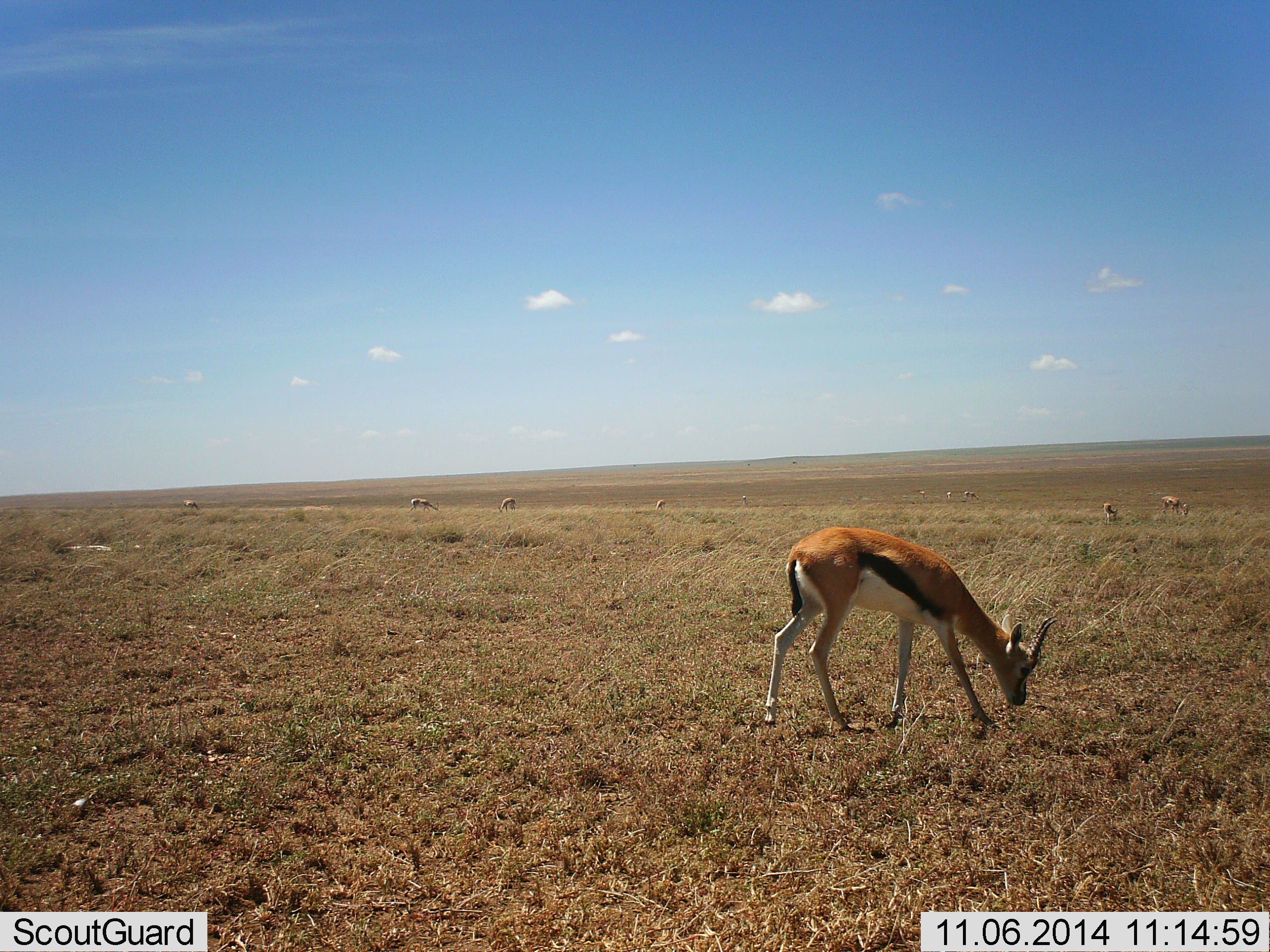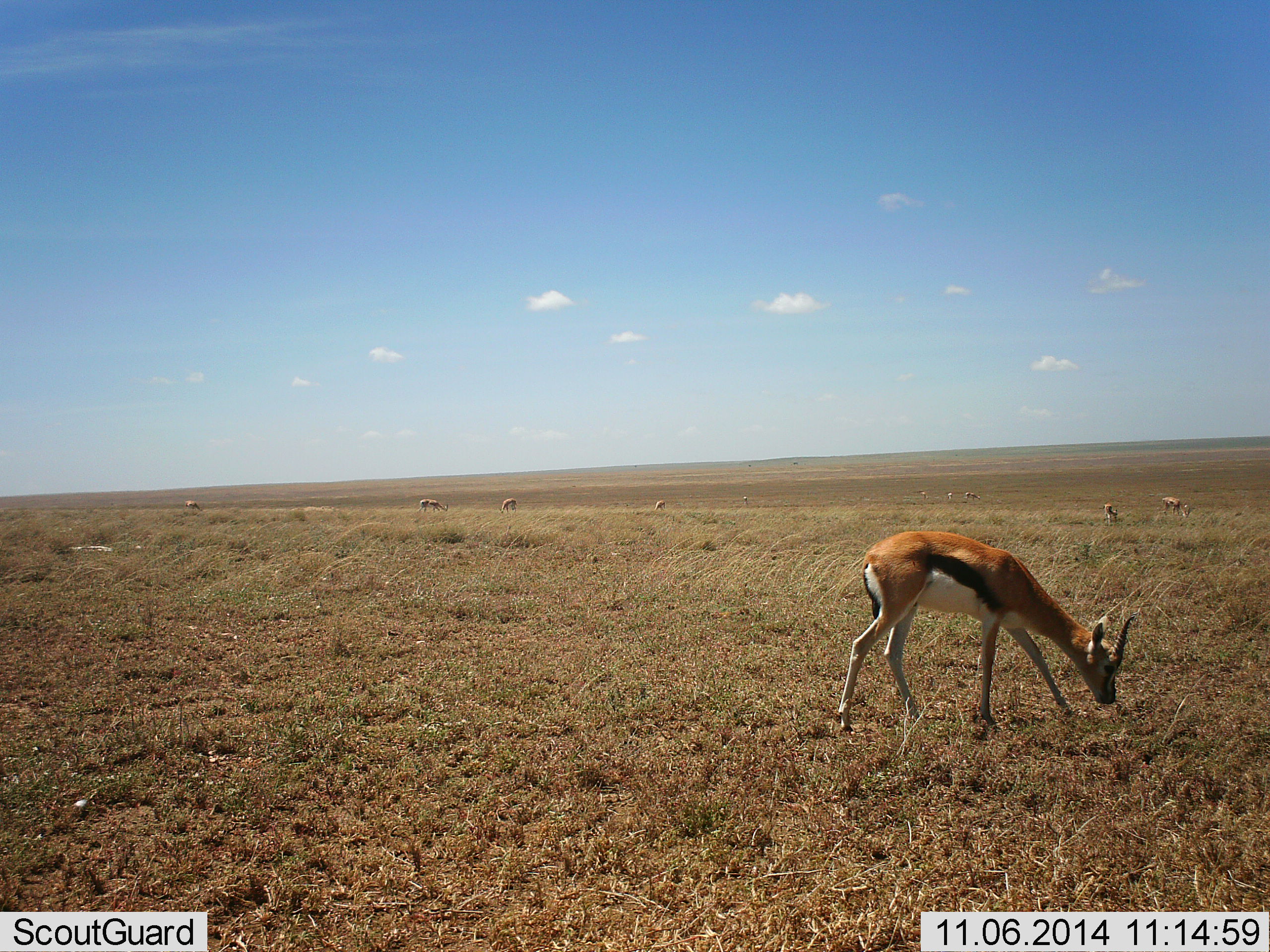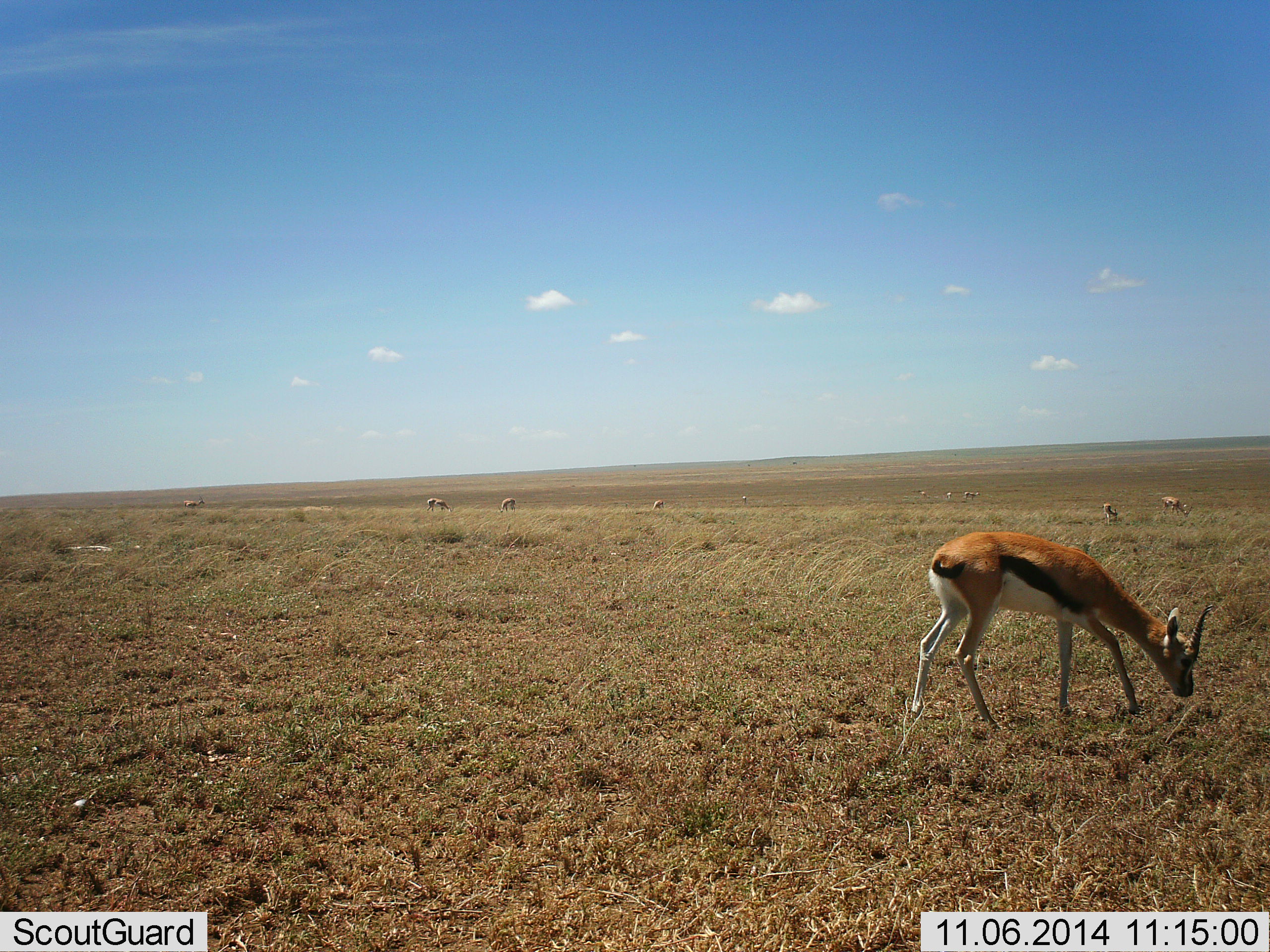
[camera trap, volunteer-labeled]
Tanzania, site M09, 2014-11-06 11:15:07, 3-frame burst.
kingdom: Animalia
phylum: Chordata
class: Mammalia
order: Artiodactyla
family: Bovidae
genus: Eudorcas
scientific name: Eudorcas thomsonii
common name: thomson's gazelle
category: gazellethomsons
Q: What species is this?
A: Gazellethomsons (thomson's gazelle) (Eudorcas thomsonii).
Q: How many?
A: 7.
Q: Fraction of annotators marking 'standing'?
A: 20%.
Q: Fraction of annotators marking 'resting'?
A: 10%.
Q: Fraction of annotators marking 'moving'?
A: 50%.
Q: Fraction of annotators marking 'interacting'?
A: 0%.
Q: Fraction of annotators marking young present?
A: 0%.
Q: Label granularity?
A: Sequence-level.